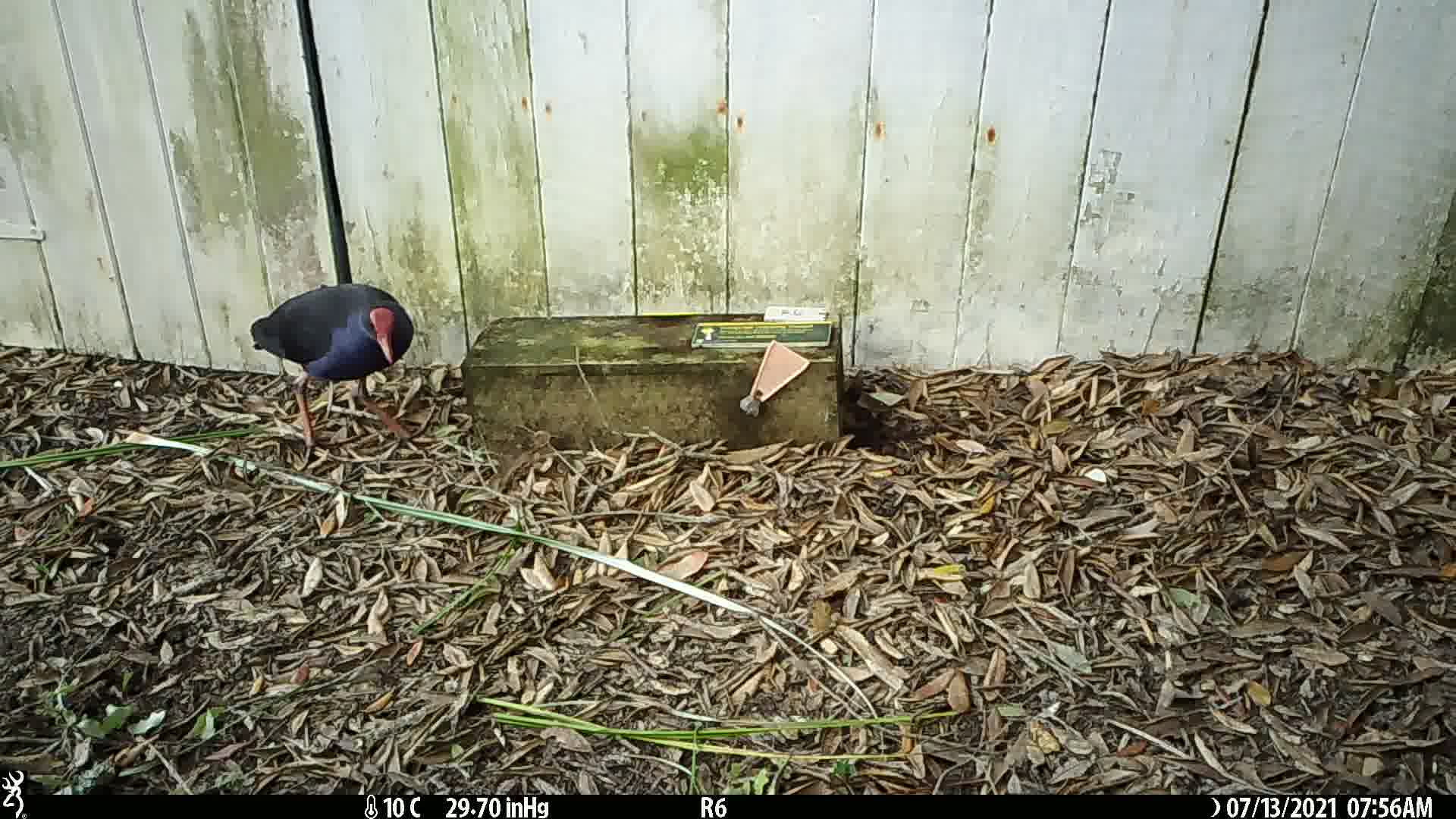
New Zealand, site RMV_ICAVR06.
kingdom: Animalia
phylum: Chordata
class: Aves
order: Gruiformes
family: Rallidae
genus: Porphyrio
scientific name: Porphyrio melanotus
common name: australasian swamphen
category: pukeko